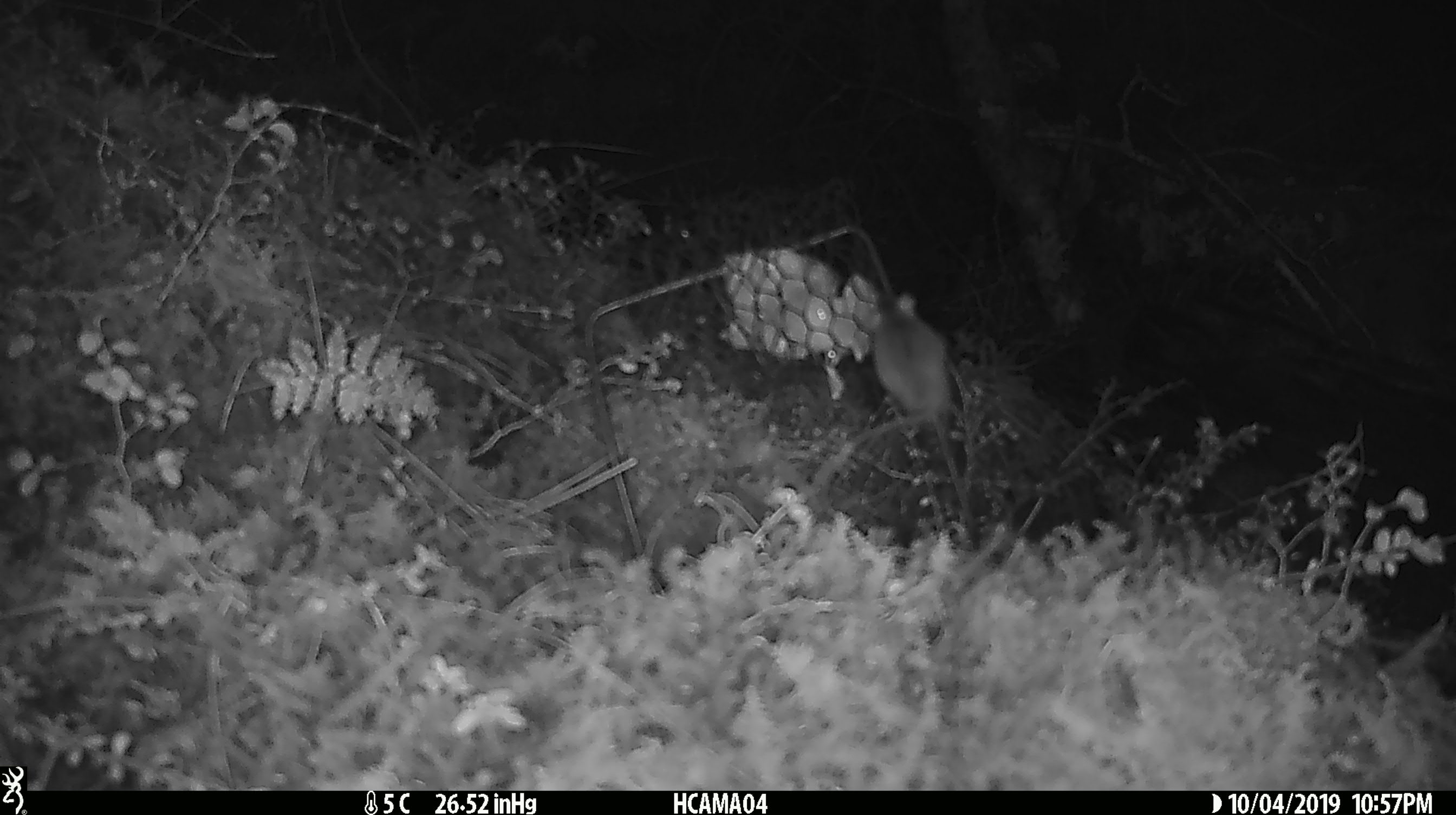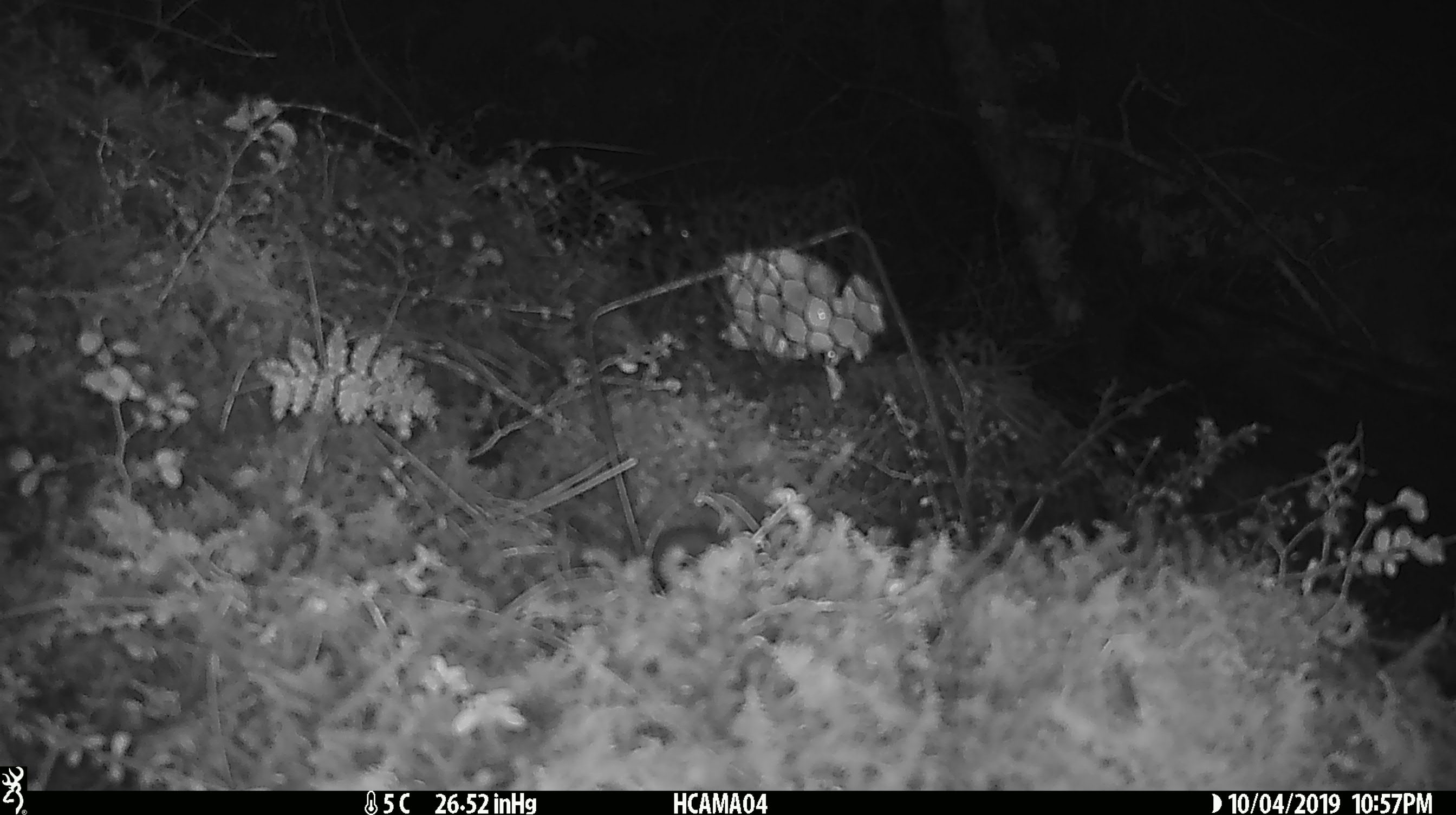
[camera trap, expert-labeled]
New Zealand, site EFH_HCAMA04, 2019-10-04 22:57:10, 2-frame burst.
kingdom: Animalia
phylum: Chordata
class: Mammalia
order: Rodentia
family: Muridae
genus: Mus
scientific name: Mus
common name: mouse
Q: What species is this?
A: Mouse (Mus).